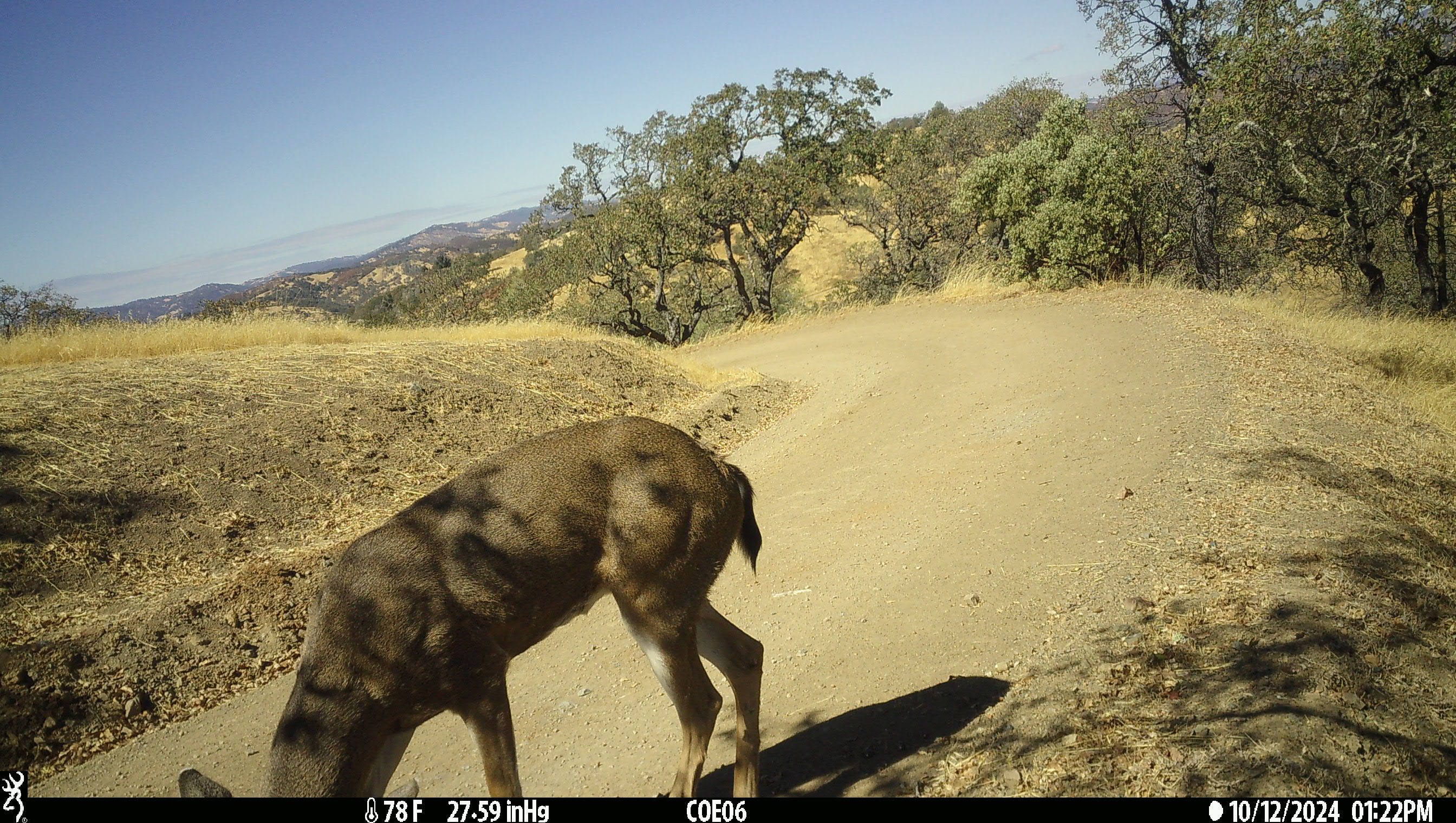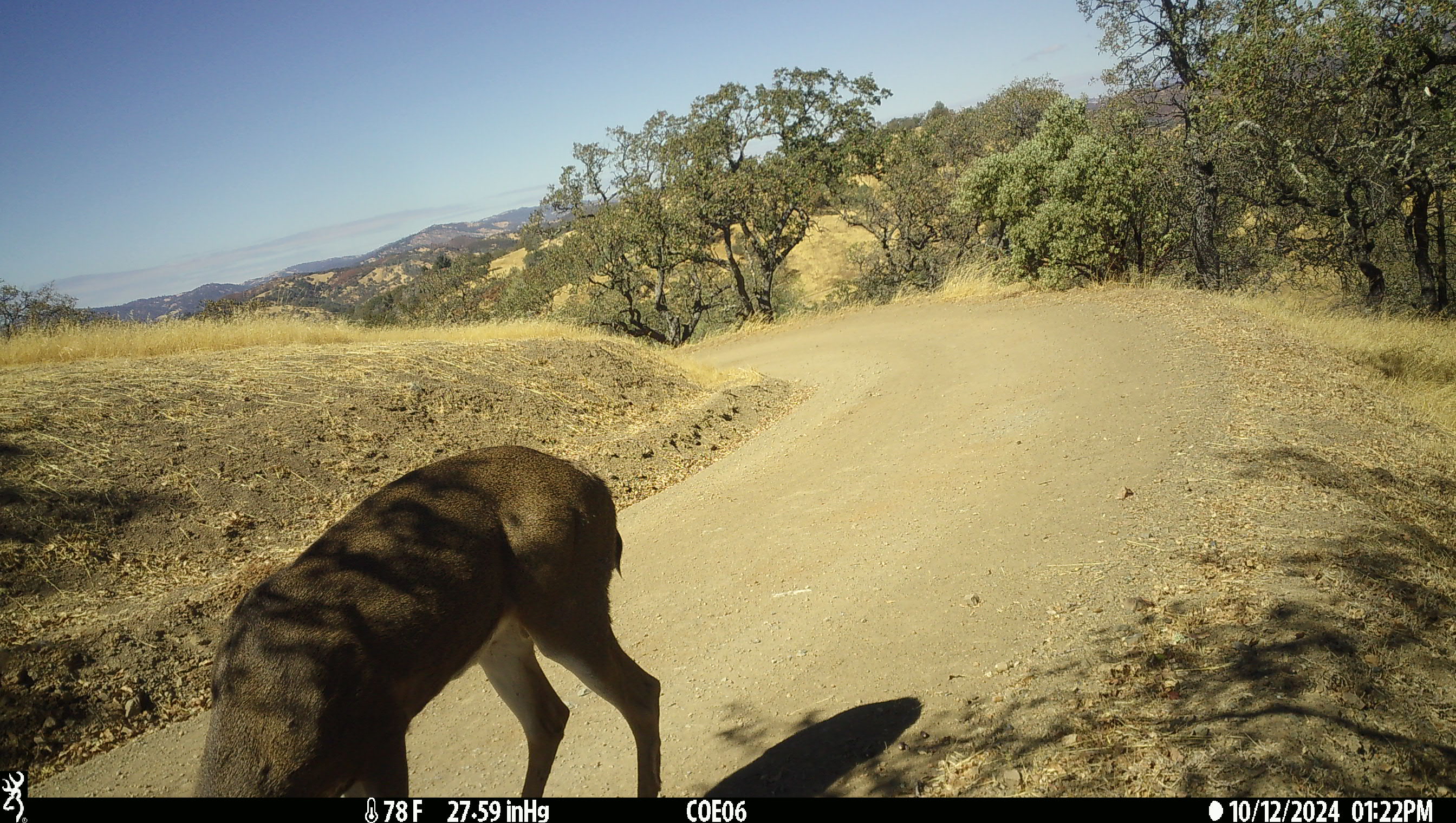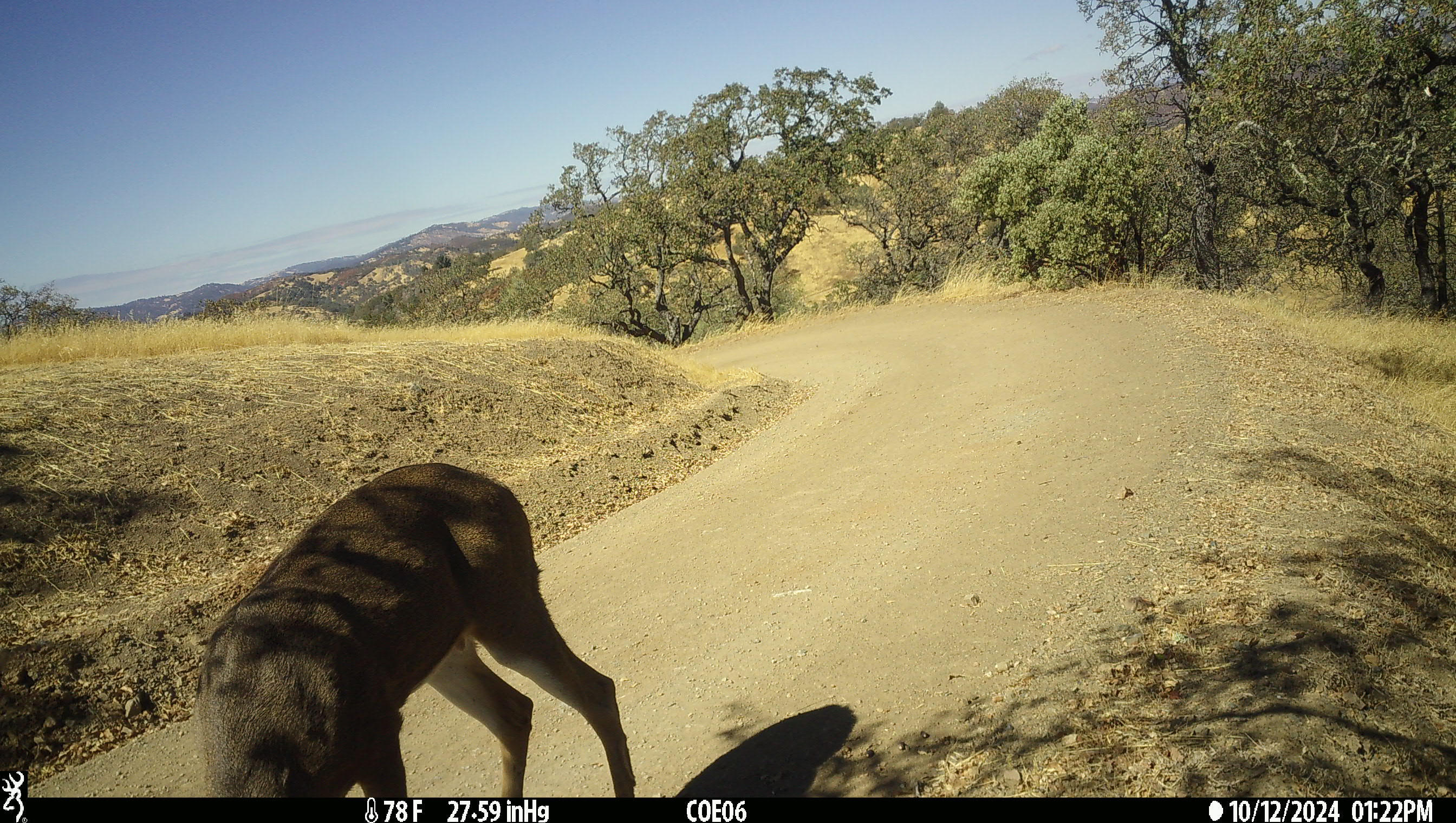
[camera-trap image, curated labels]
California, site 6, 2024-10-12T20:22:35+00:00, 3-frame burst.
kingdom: Animalia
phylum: Chordata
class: Mammalia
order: Artiodactyla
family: Cervidae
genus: Odocoileus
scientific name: Odocoileus hemionus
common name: mule deer